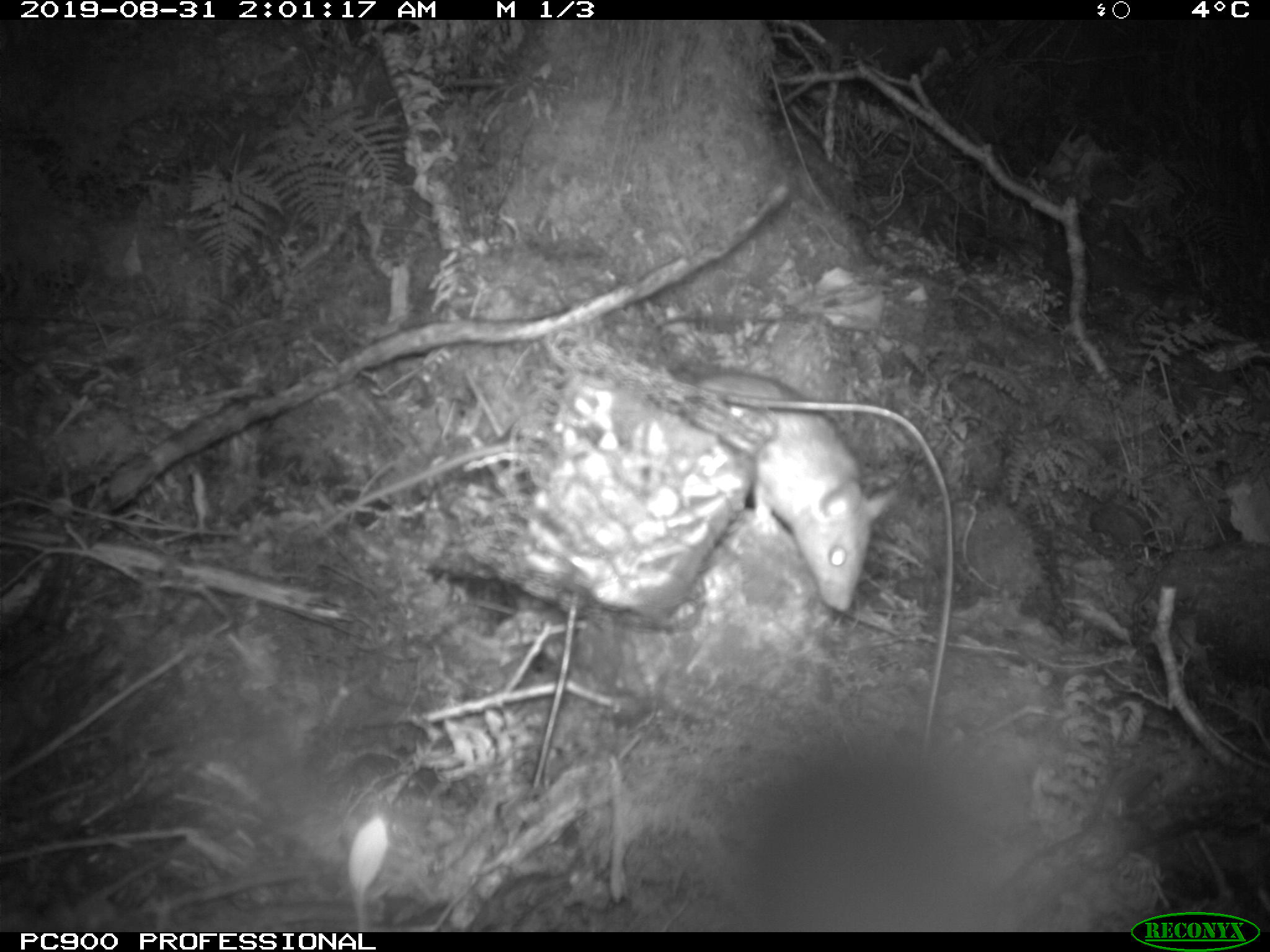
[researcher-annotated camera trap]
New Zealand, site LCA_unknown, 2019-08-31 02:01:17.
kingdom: Animalia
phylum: Chordata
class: Mammalia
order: Rodentia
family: Muridae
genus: Rattus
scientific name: Rattus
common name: rat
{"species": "rat (Rattus)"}